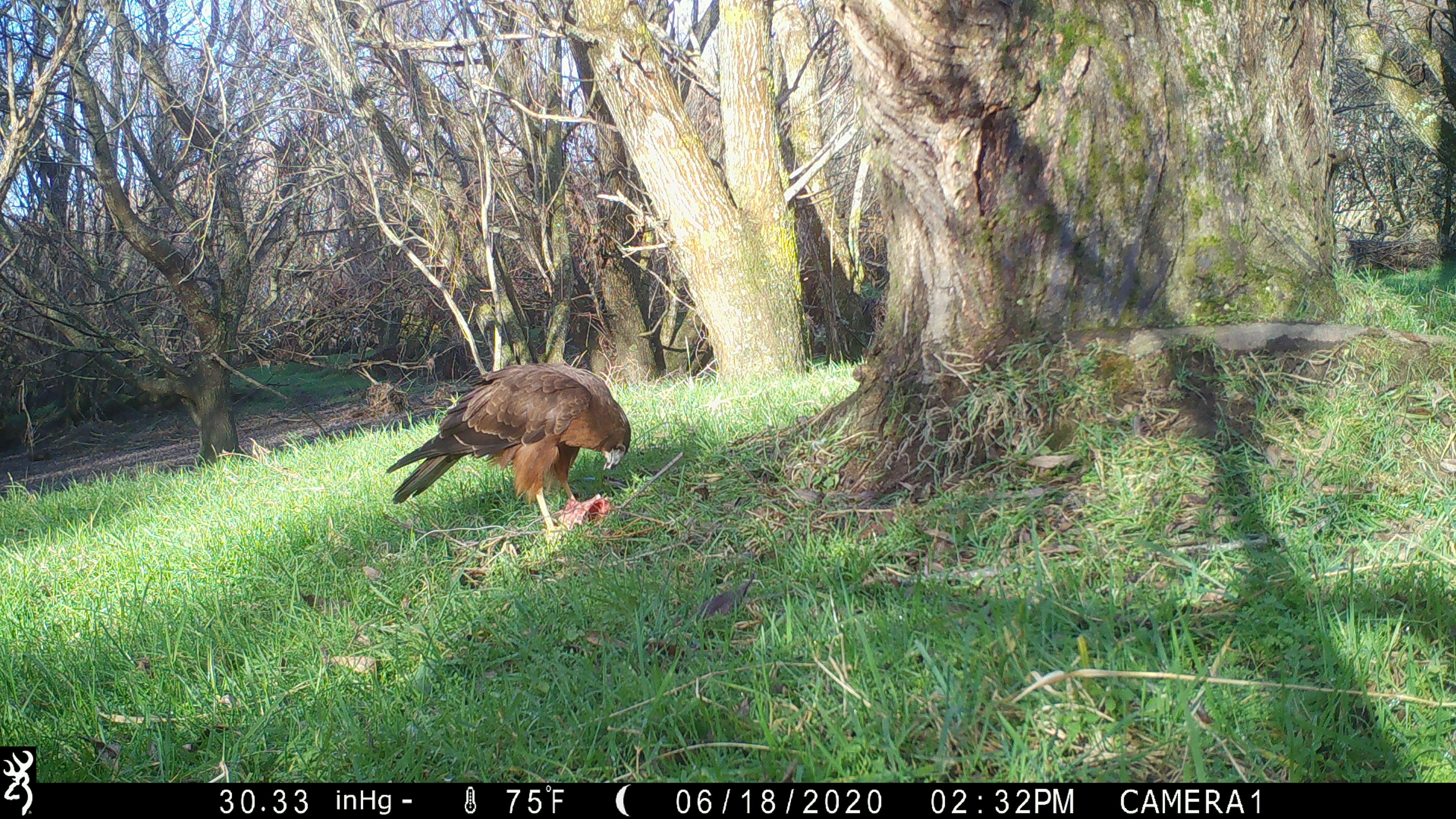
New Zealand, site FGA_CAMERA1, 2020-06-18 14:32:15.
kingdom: Animalia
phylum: Chordata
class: Aves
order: Accipitriformes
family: Accipitridae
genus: Circus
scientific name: Circus approximans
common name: swamp harrier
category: harrier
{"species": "harrier (swamp harrier) (Circus approximans)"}